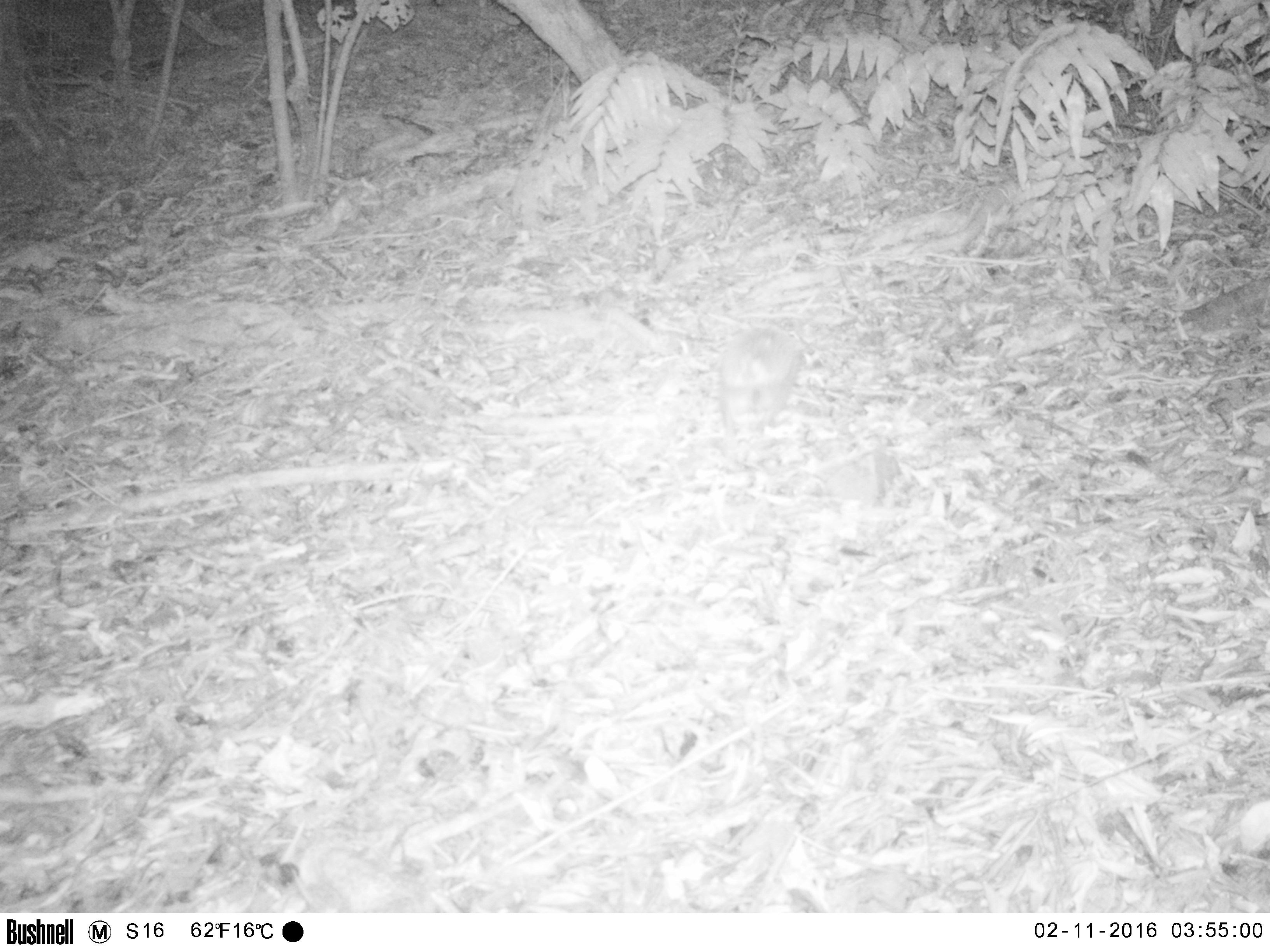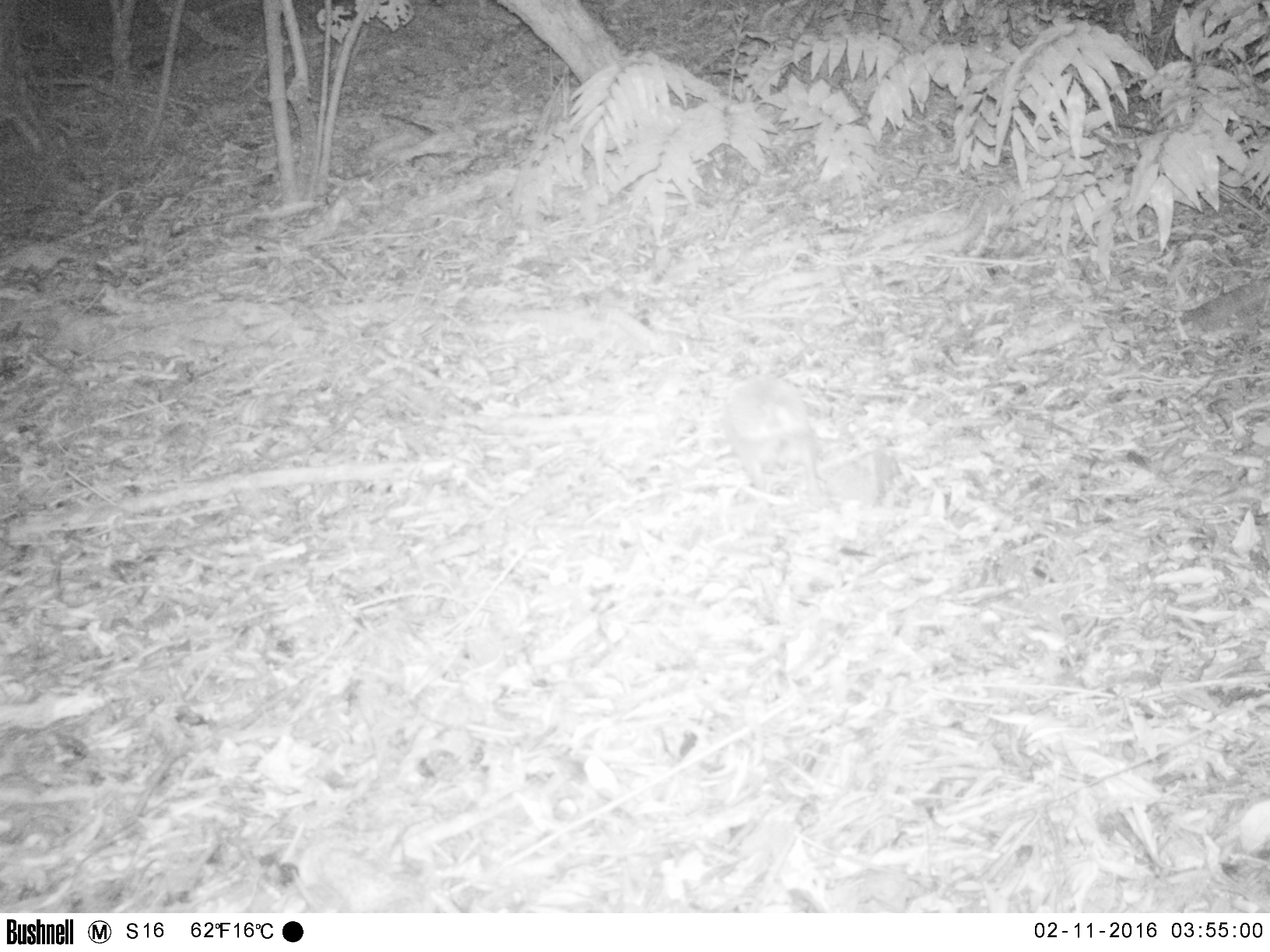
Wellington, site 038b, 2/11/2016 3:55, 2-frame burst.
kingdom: Animalia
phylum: Chordata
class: Mammalia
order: Eulipotyphla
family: Erinaceidae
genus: Erinaceus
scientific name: Erinaceus europaeus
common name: hedgehog